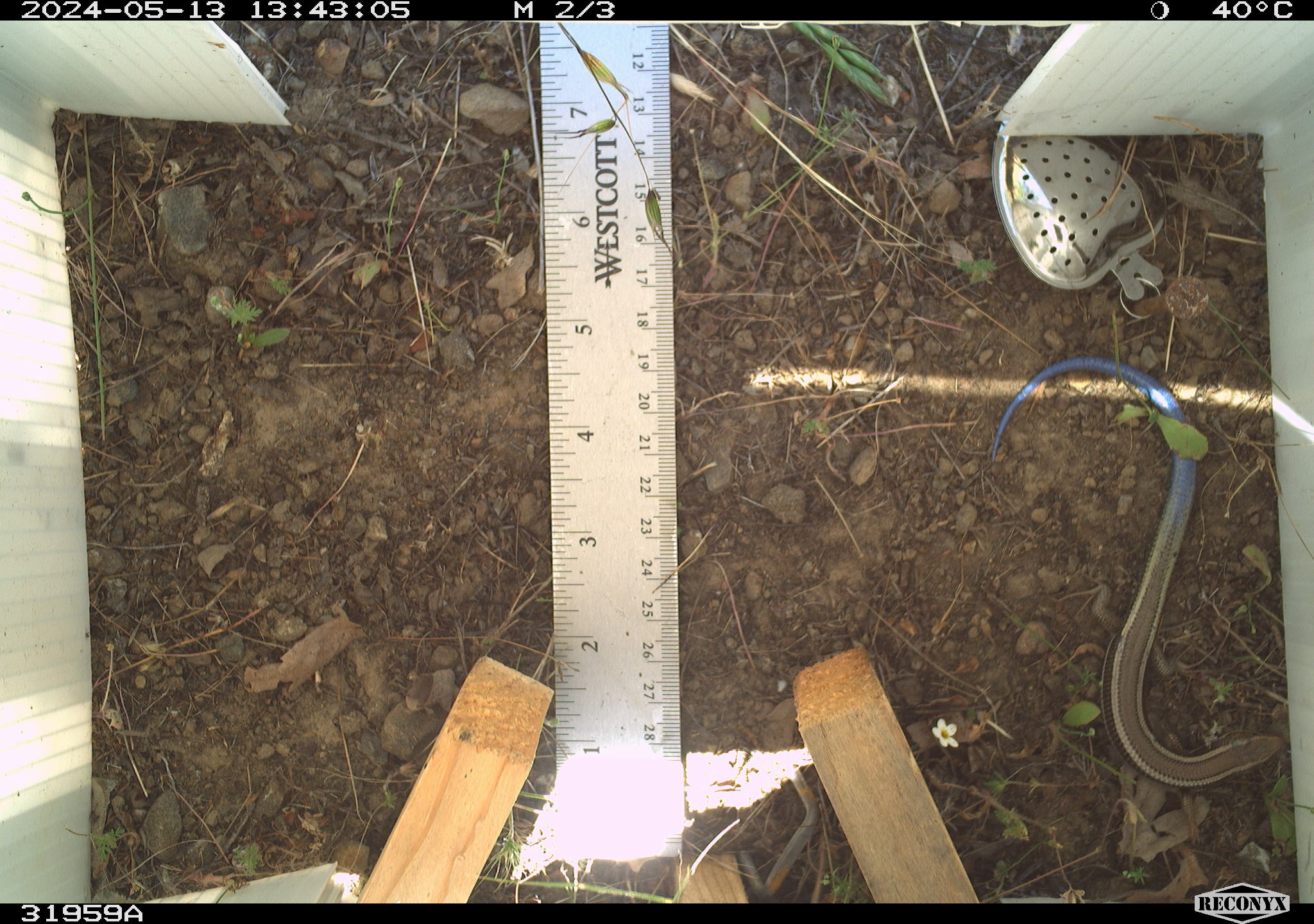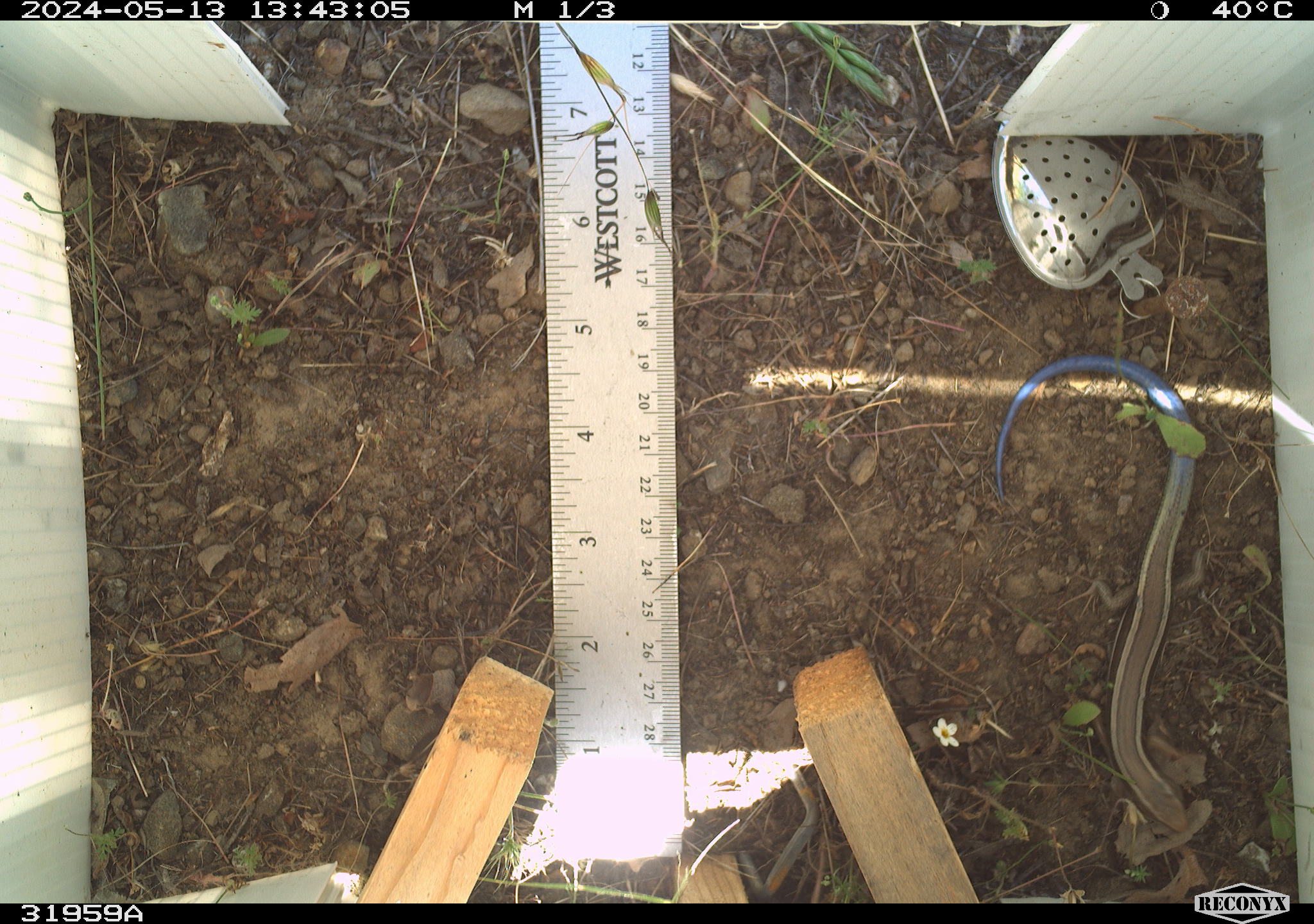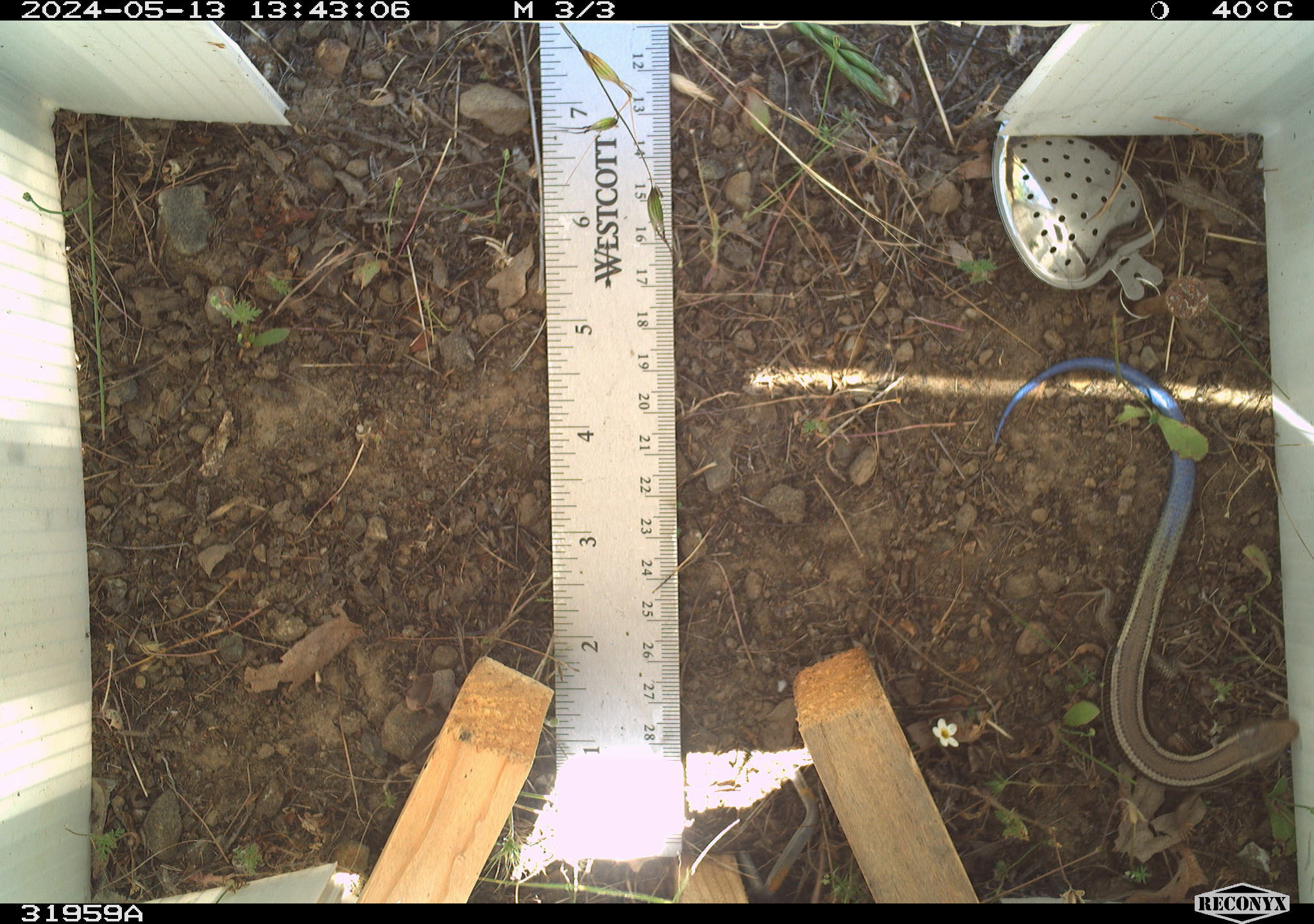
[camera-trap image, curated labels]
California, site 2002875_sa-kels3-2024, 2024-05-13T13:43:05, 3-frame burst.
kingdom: Animalia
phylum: Chordata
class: Reptilia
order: Squamata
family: Scincidae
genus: Plestiodon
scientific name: Plestiodon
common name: blue-tailed skinks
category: plestiodon species